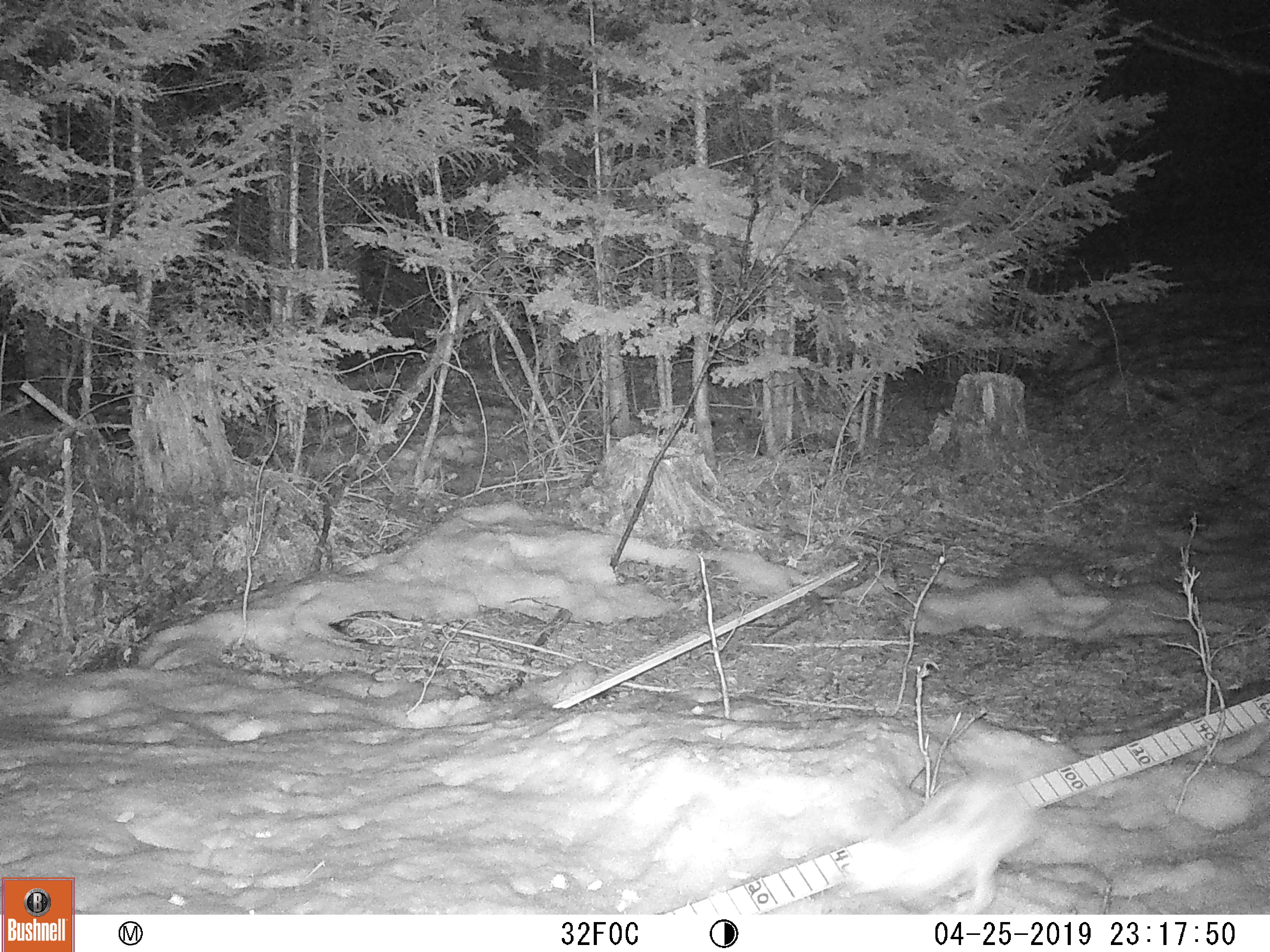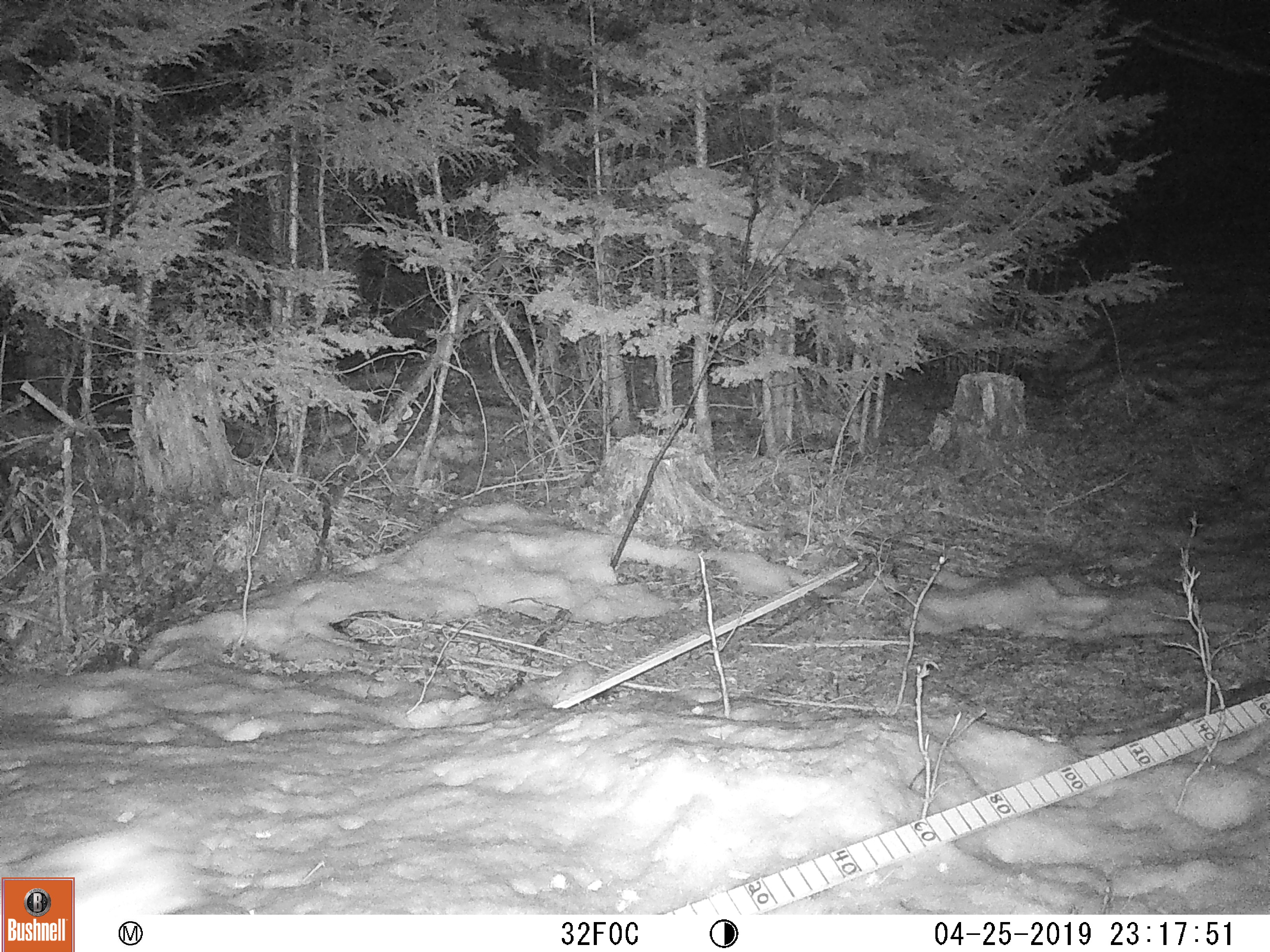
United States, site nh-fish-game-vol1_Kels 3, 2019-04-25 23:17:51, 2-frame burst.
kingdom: Animalia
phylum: Chordata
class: Mammalia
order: Lagomorpha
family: Leporidae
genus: Lepus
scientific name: Lepus americanus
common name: snowshoe hare